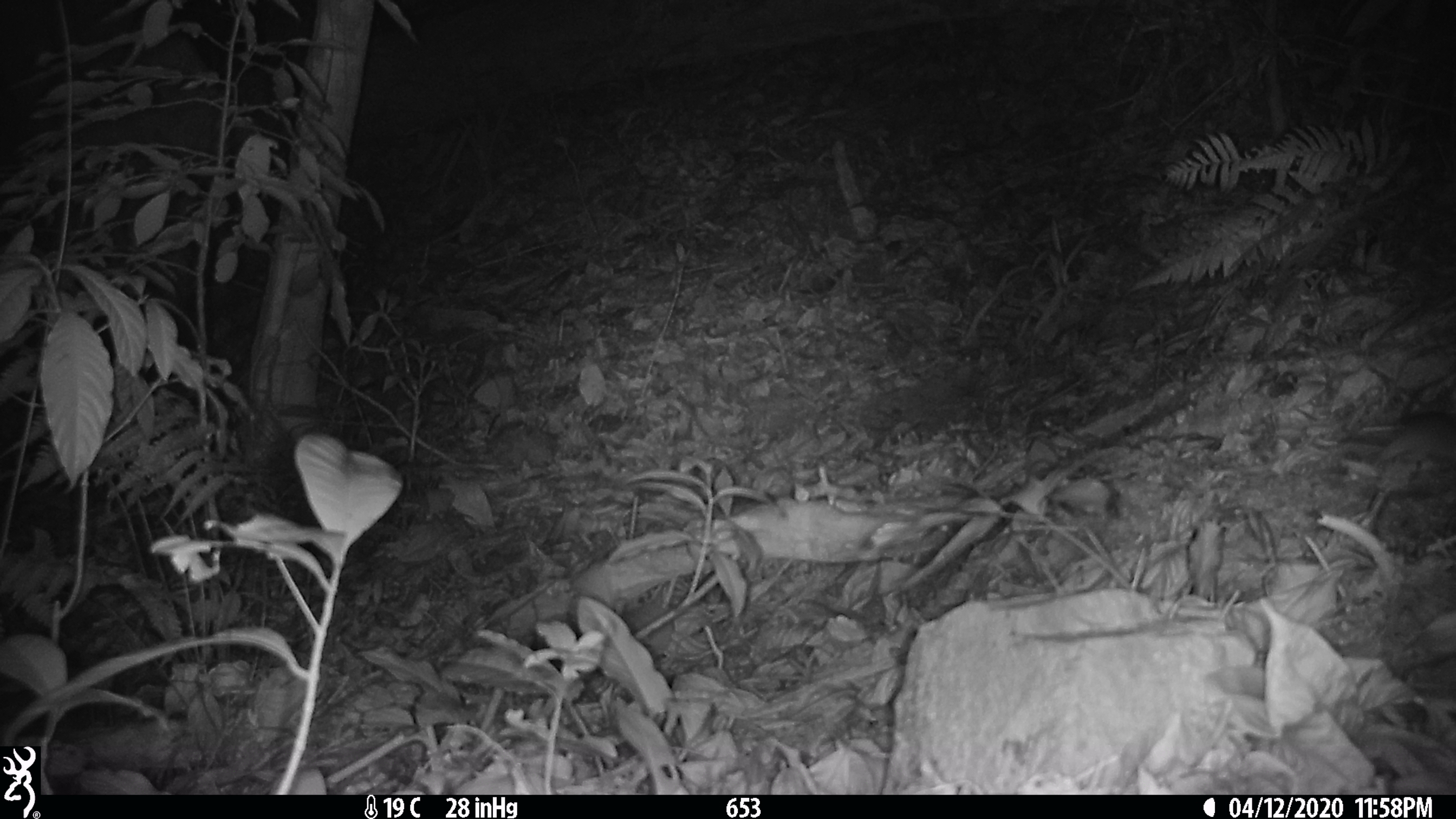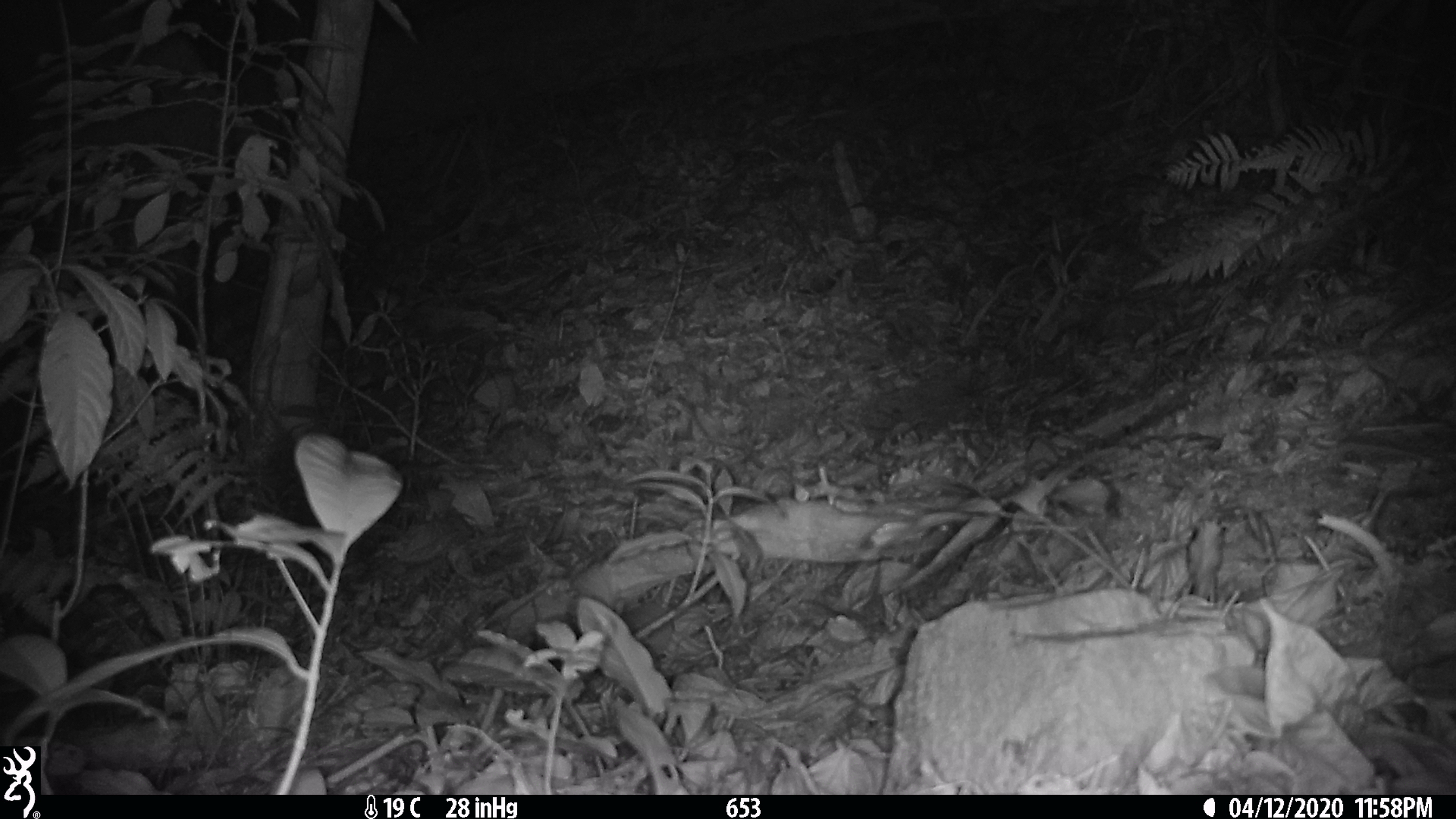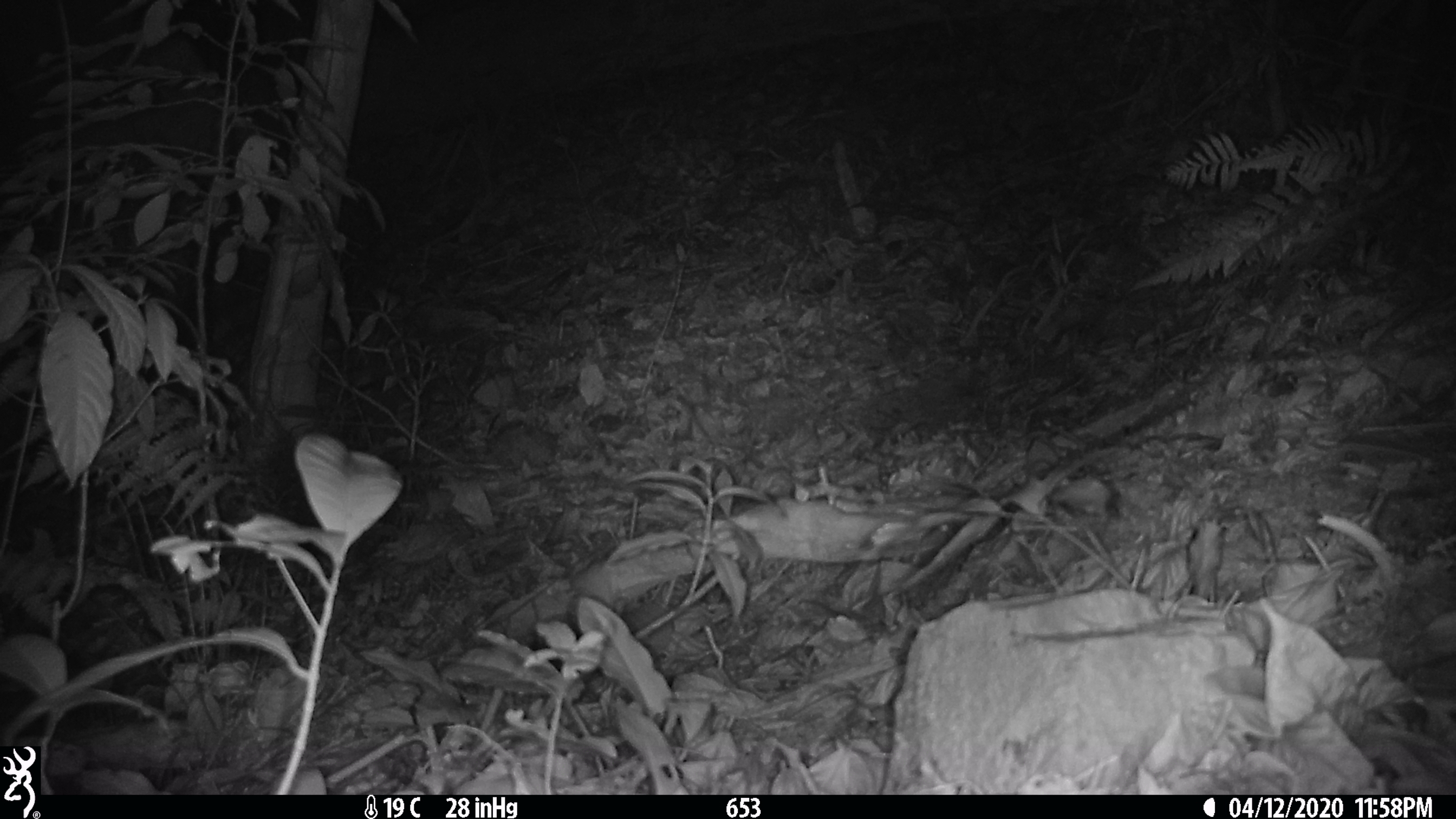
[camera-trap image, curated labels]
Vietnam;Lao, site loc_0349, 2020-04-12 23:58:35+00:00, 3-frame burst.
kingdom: Animalia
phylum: Chordata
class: Mammalia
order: Rodentia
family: Muridae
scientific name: Muridae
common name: old-world mice and rats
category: unidentified murid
Unidentified murid (old-world mice and rats) (Muridae). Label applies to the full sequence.